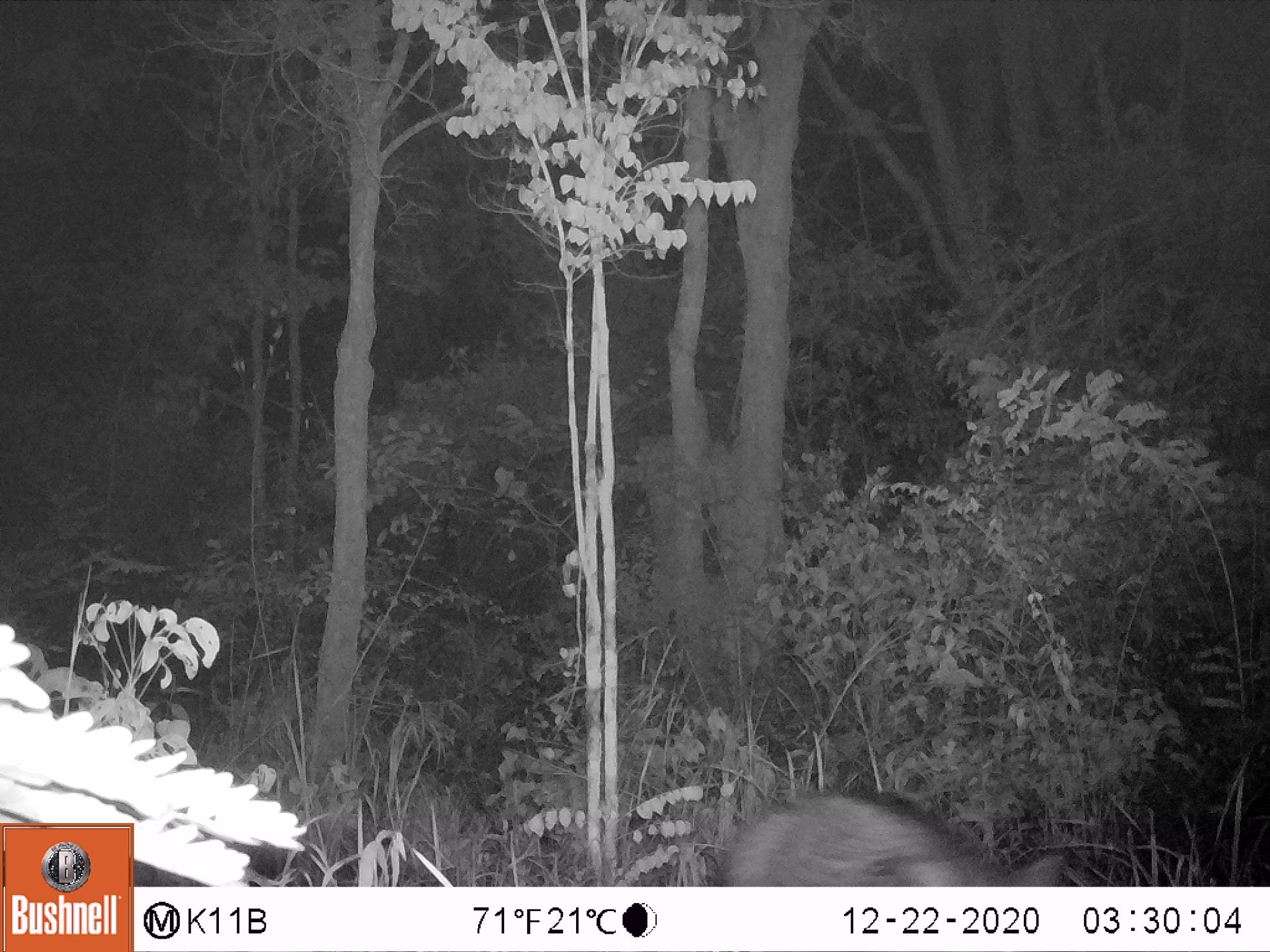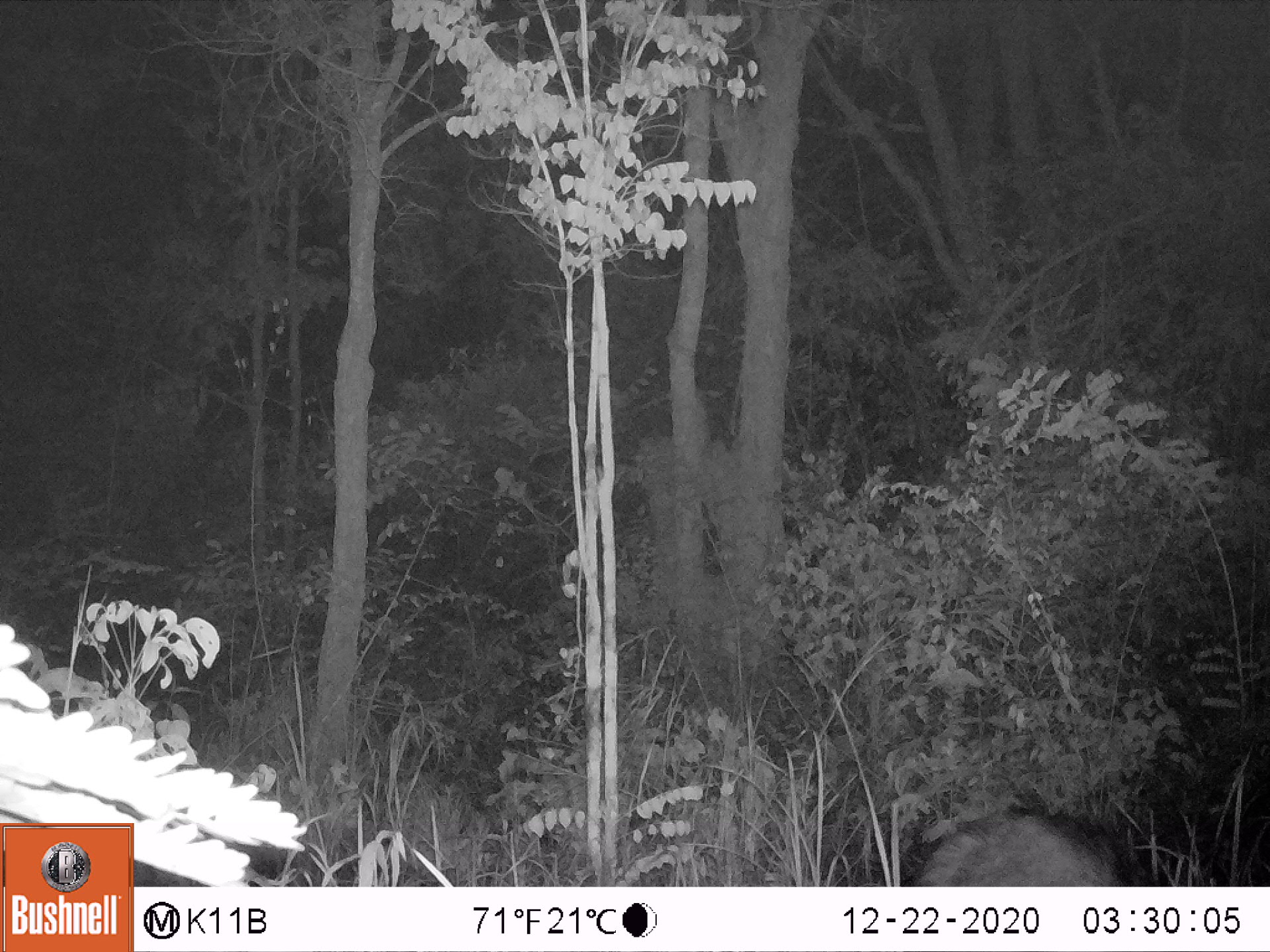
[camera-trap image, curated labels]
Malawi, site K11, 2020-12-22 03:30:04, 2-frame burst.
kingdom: Animalia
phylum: Chordata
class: Mammalia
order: Artiodactyla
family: Suidae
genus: Potamochoerus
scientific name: Potamochoerus larvatus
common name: bushpig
Bushpig (Potamochoerus larvatus), count 1.